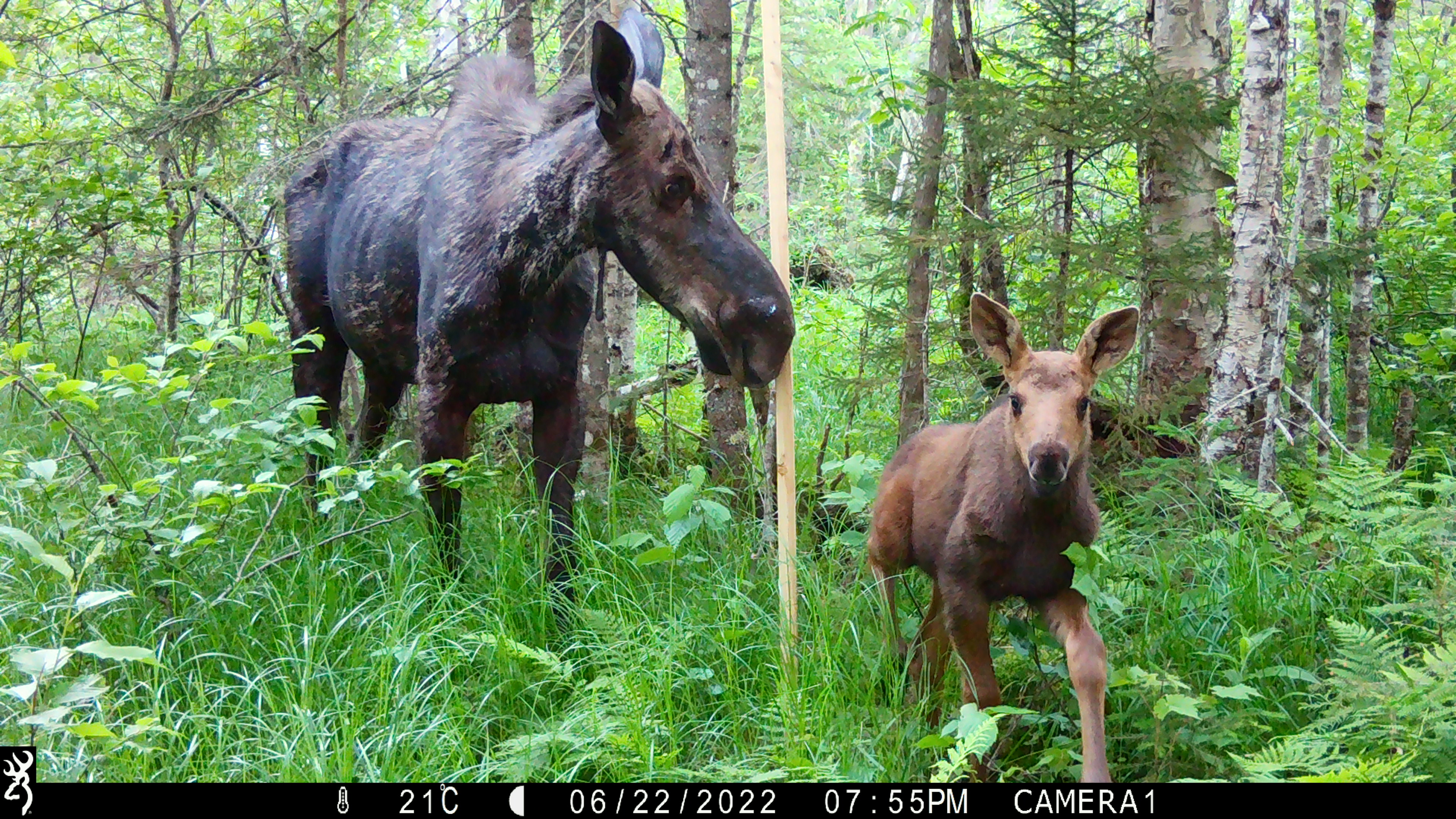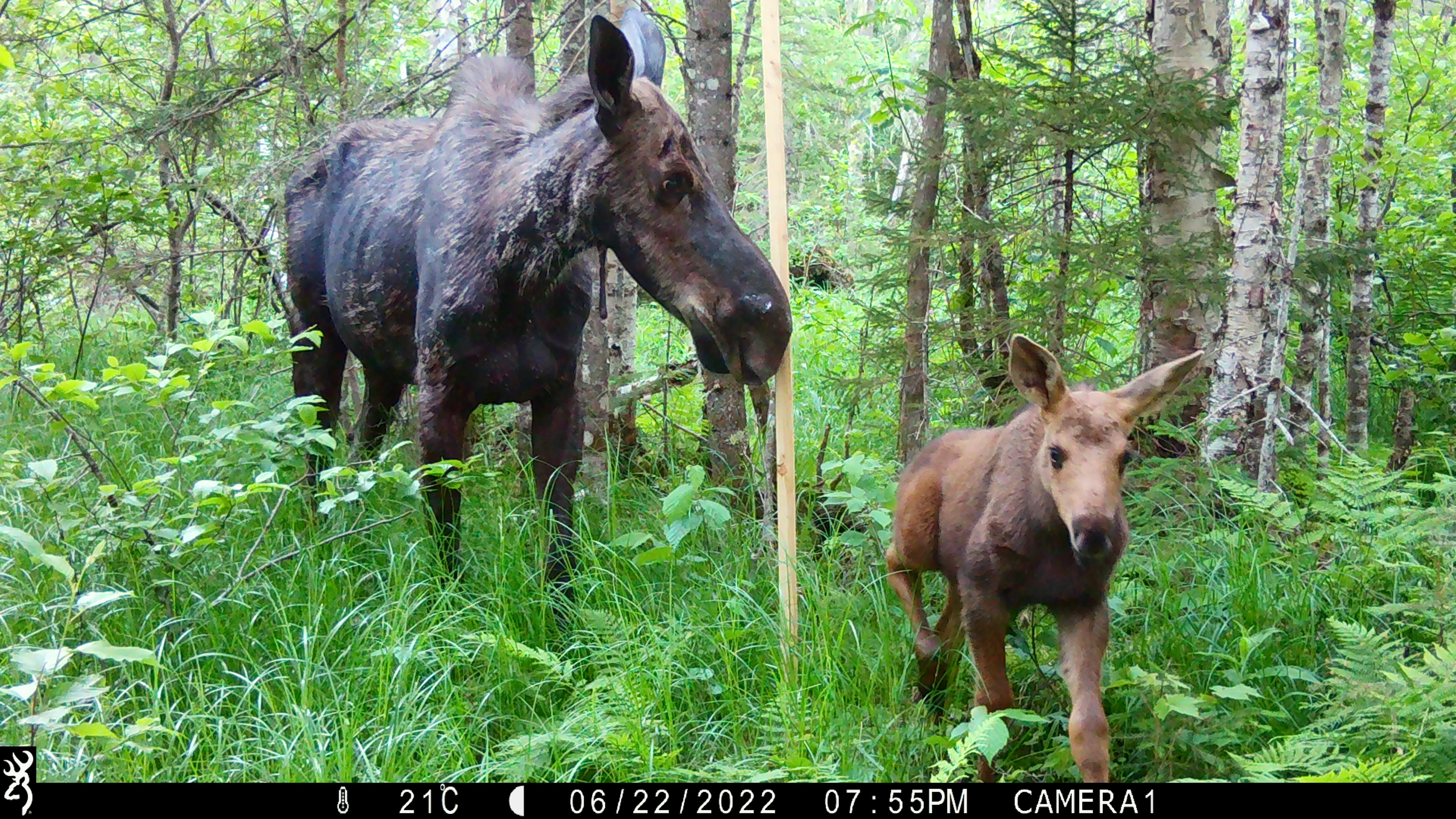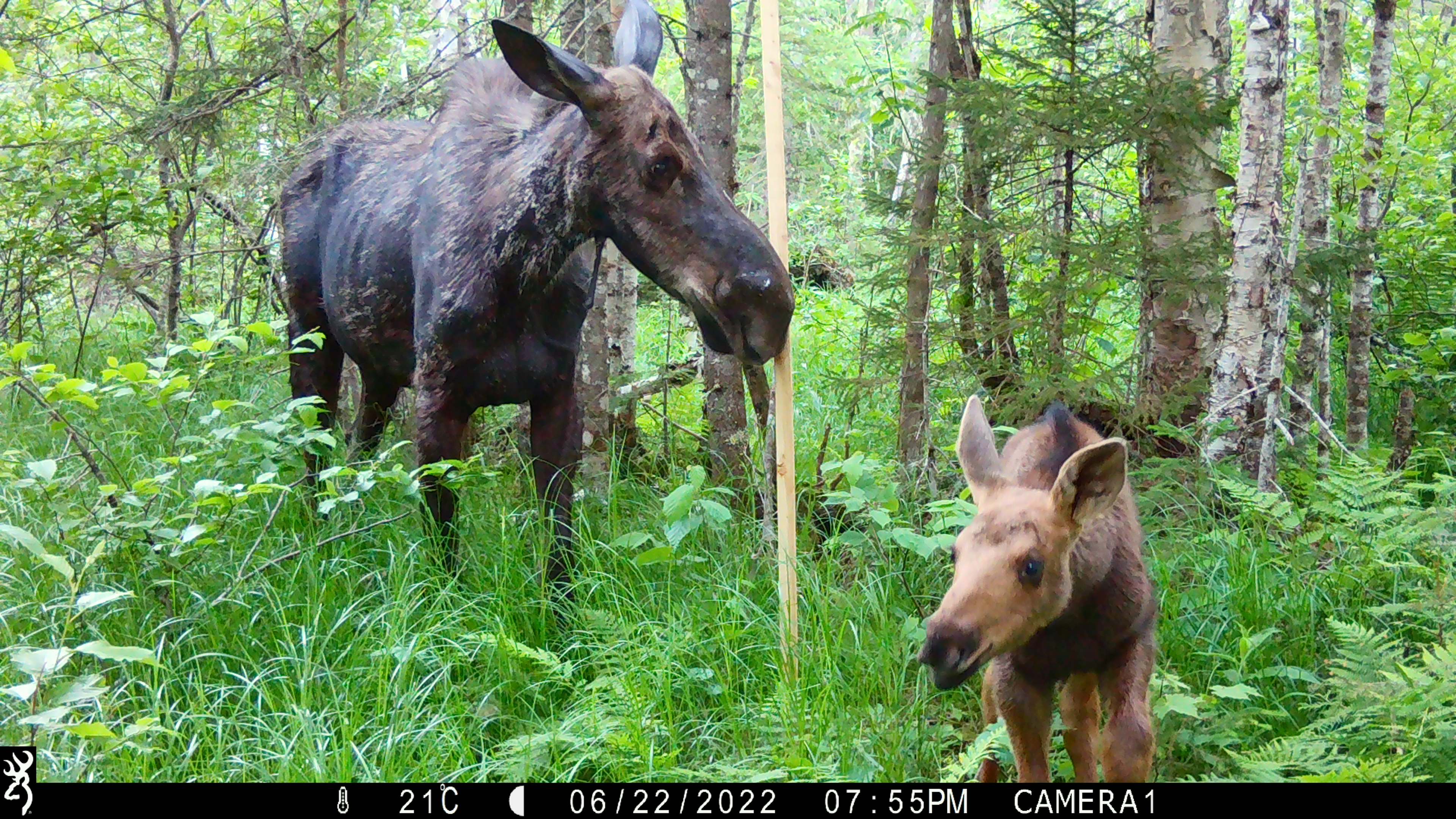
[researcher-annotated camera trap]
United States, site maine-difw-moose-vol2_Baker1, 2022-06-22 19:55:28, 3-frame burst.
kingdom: Animalia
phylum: Chordata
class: Mammalia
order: Artiodactyla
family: Cervidae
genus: Alces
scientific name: Alces alces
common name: moose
Moose (Alces alces).